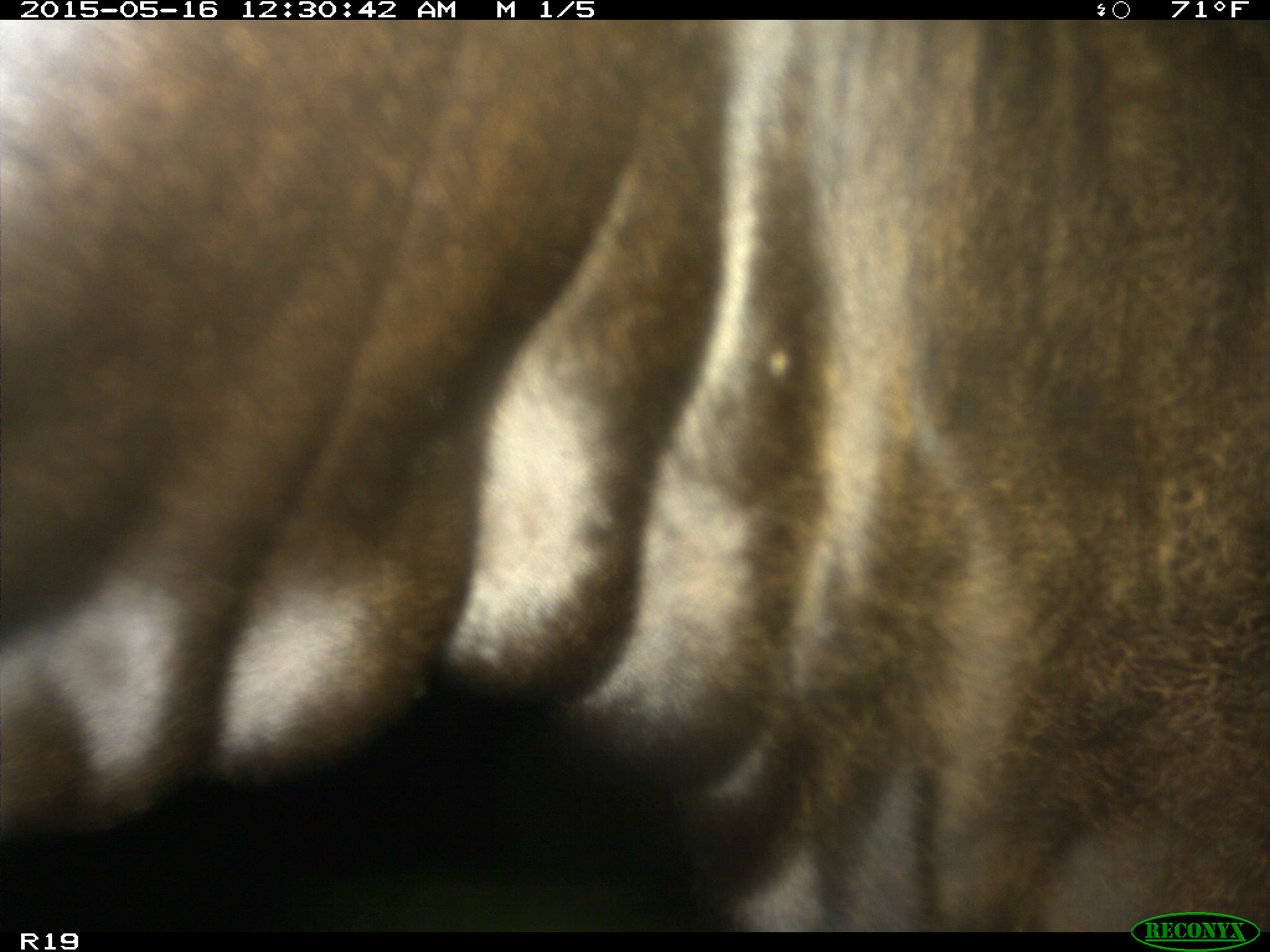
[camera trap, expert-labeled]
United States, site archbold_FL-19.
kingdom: Animalia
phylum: Chordata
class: Mammalia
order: Artiodactyla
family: Bovidae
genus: Bos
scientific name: Bos taurus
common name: domestic cow